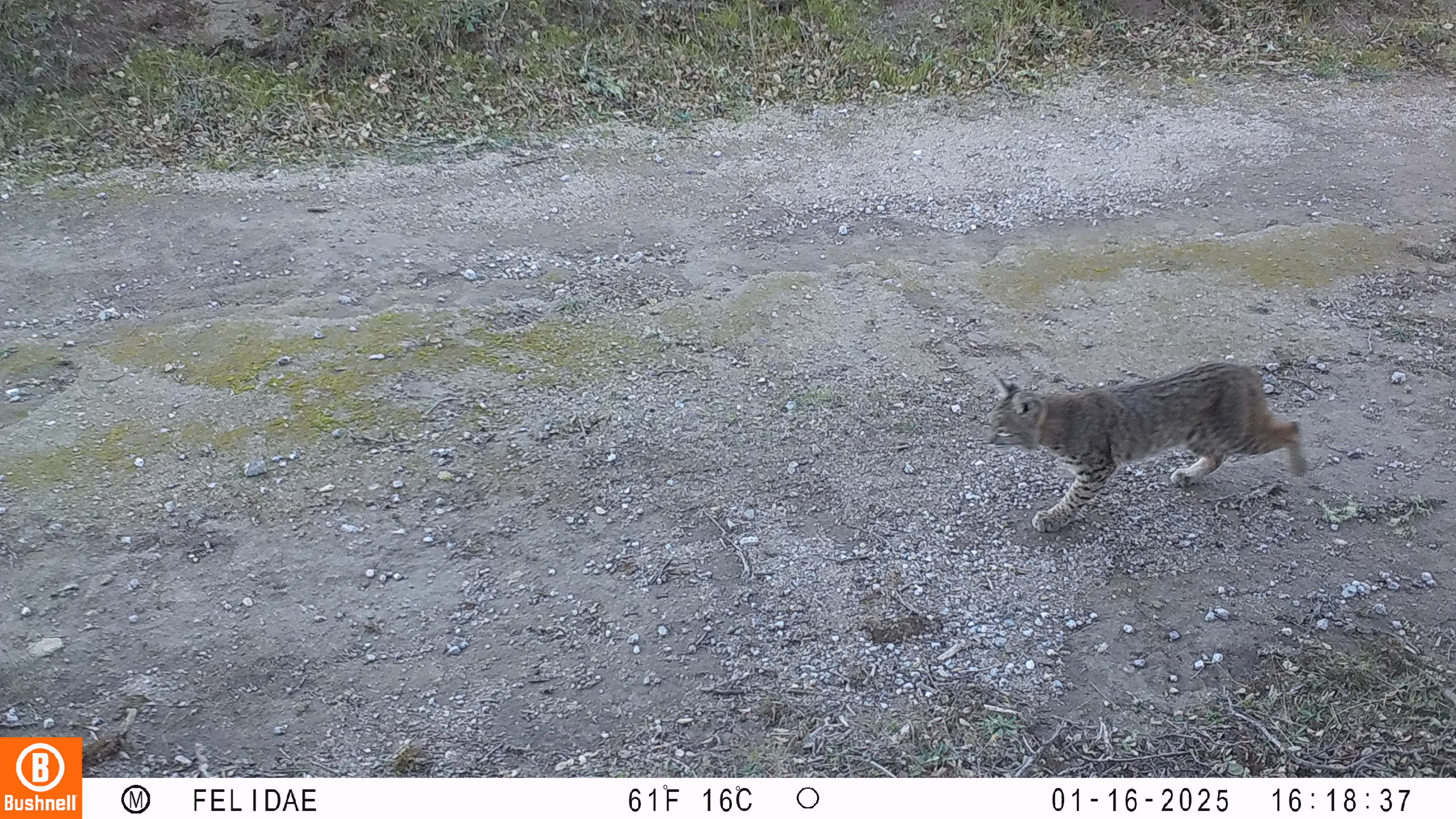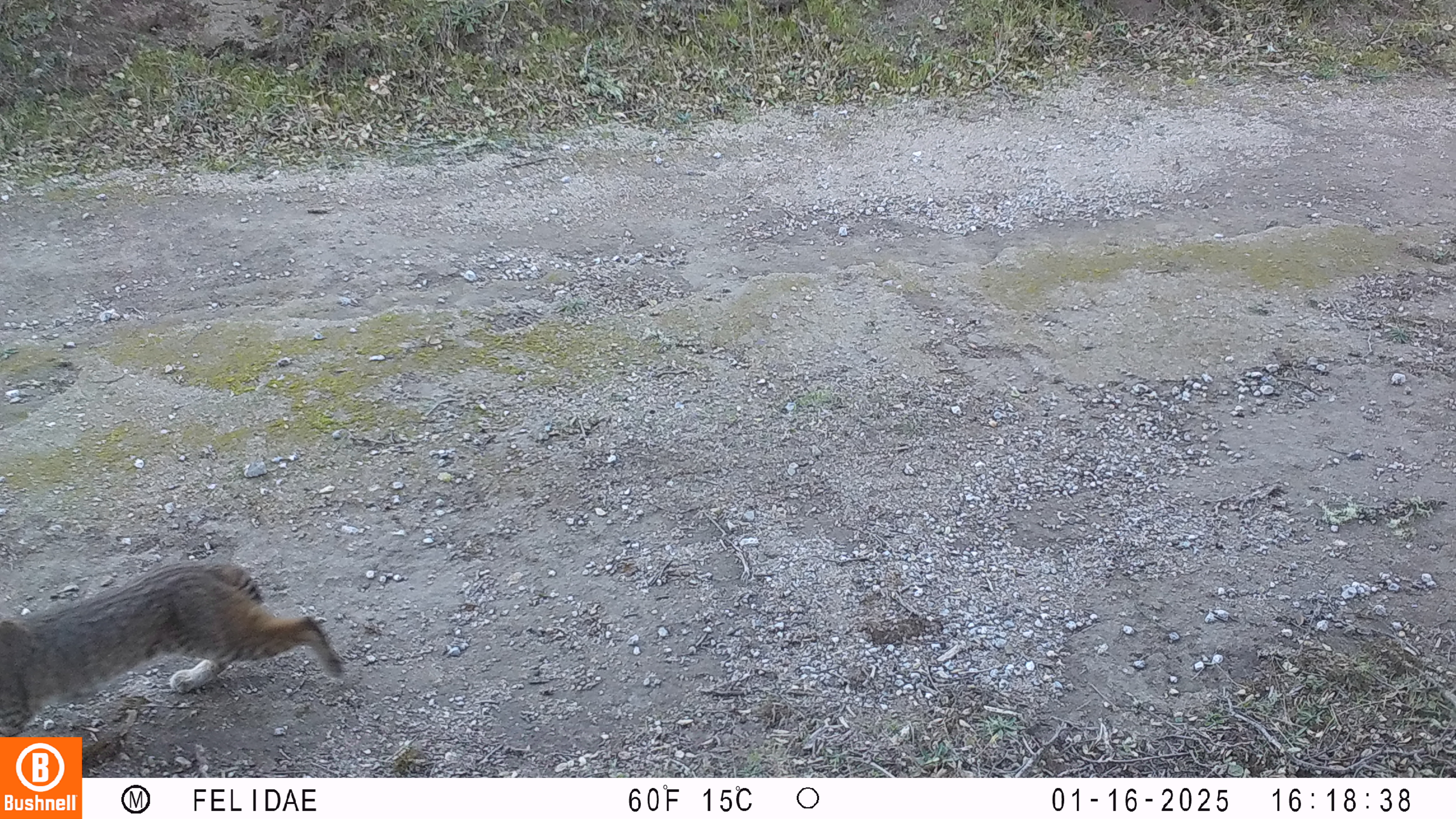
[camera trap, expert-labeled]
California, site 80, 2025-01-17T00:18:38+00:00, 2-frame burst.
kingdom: Animalia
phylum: Chordata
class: Mammalia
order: Carnivora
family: Felidae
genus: Lynx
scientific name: Lynx rufus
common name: bobcat